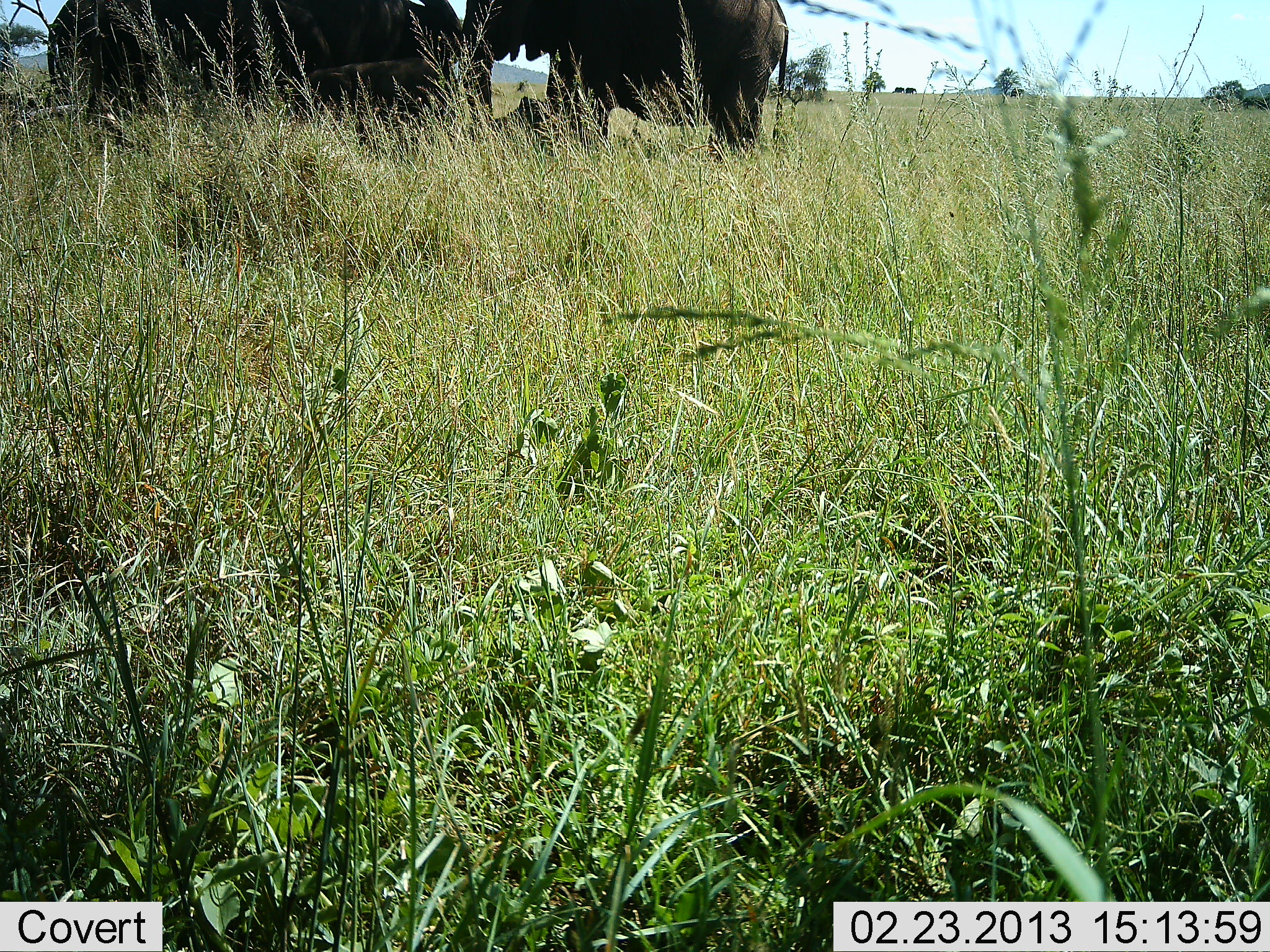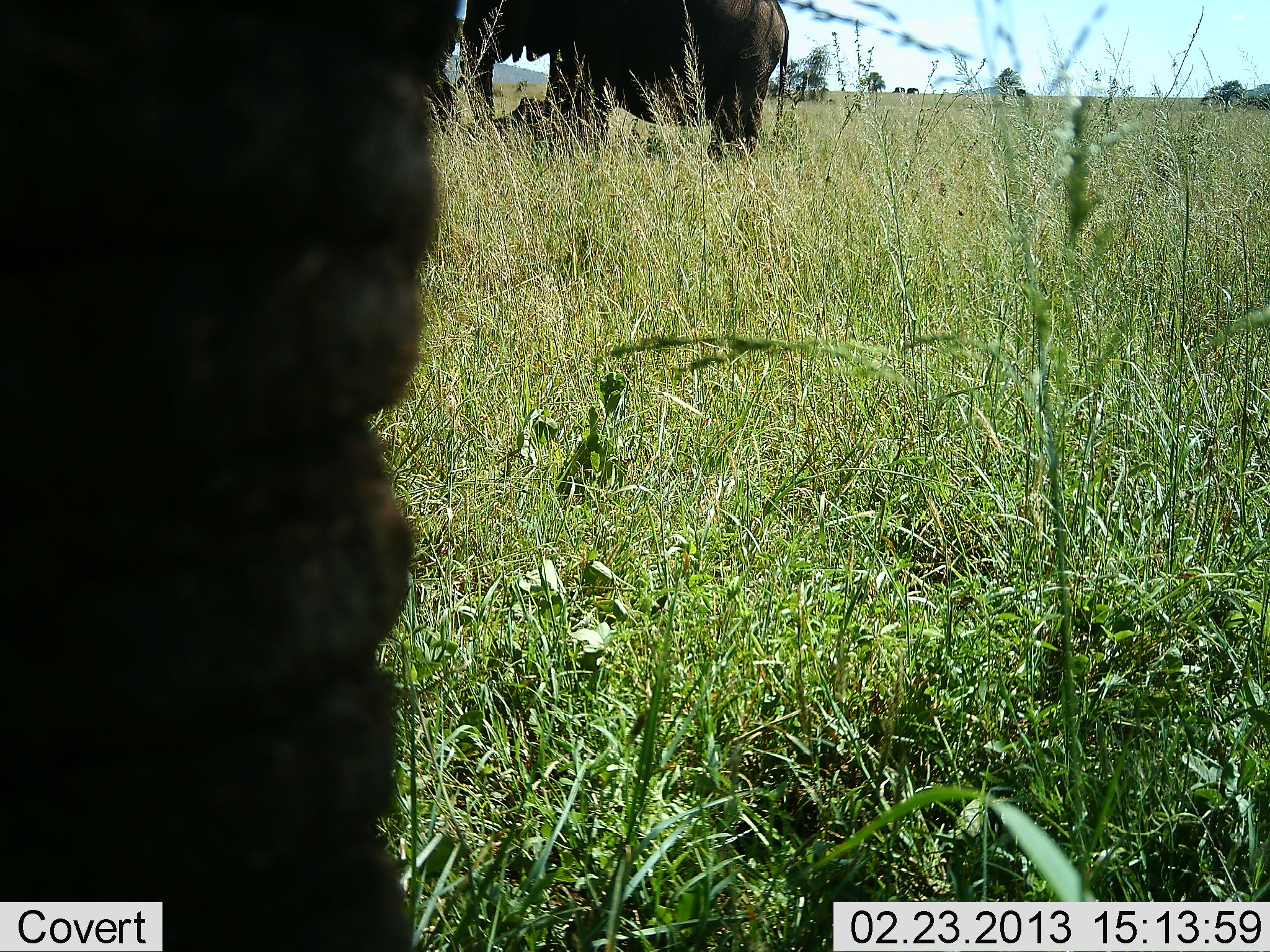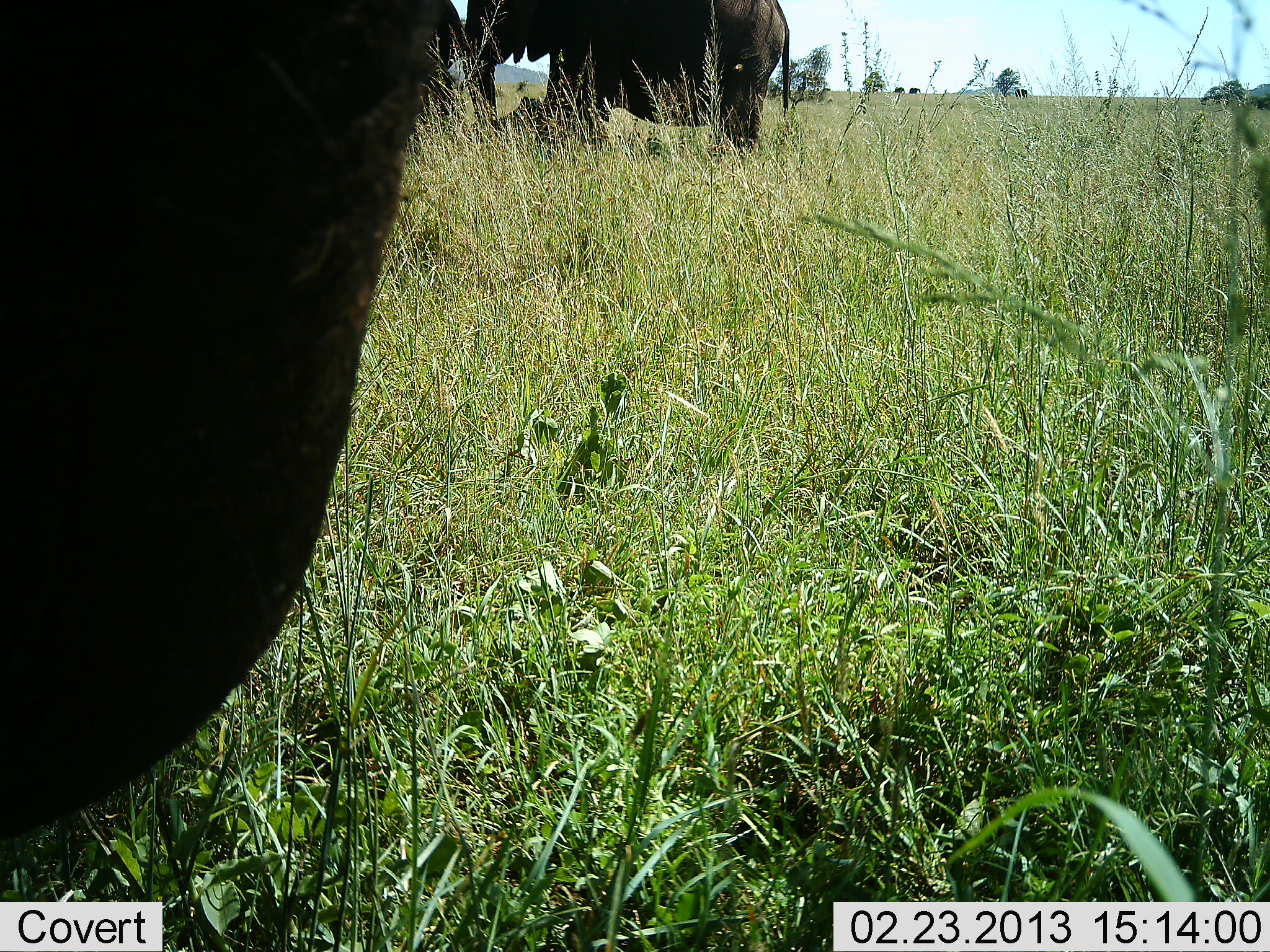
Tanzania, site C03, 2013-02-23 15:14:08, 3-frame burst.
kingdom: Animalia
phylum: Chordata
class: Mammalia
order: Proboscidea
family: Elephantidae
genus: Loxodonta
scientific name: Loxodonta africana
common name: african bush elephant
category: elephant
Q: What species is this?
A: Elephant (african bush elephant) (Loxodonta africana).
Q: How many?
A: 3.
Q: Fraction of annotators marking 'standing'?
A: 68%.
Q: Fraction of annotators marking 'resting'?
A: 26%.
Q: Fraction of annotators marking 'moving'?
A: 12%.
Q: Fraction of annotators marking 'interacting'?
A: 9%.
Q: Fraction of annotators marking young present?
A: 18%.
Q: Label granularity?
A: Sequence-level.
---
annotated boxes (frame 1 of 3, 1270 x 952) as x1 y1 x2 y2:
animal: 462 0 790 172; 267 0 469 118; 146 0 336 118; 298 56 458 152; 48 0 157 121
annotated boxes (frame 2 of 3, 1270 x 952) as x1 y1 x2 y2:
animal: 0 0 460 951; 459 0 789 168; 423 16 460 135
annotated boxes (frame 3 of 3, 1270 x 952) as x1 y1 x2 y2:
animal: 0 1 449 844; 460 0 791 157; 423 0 474 135